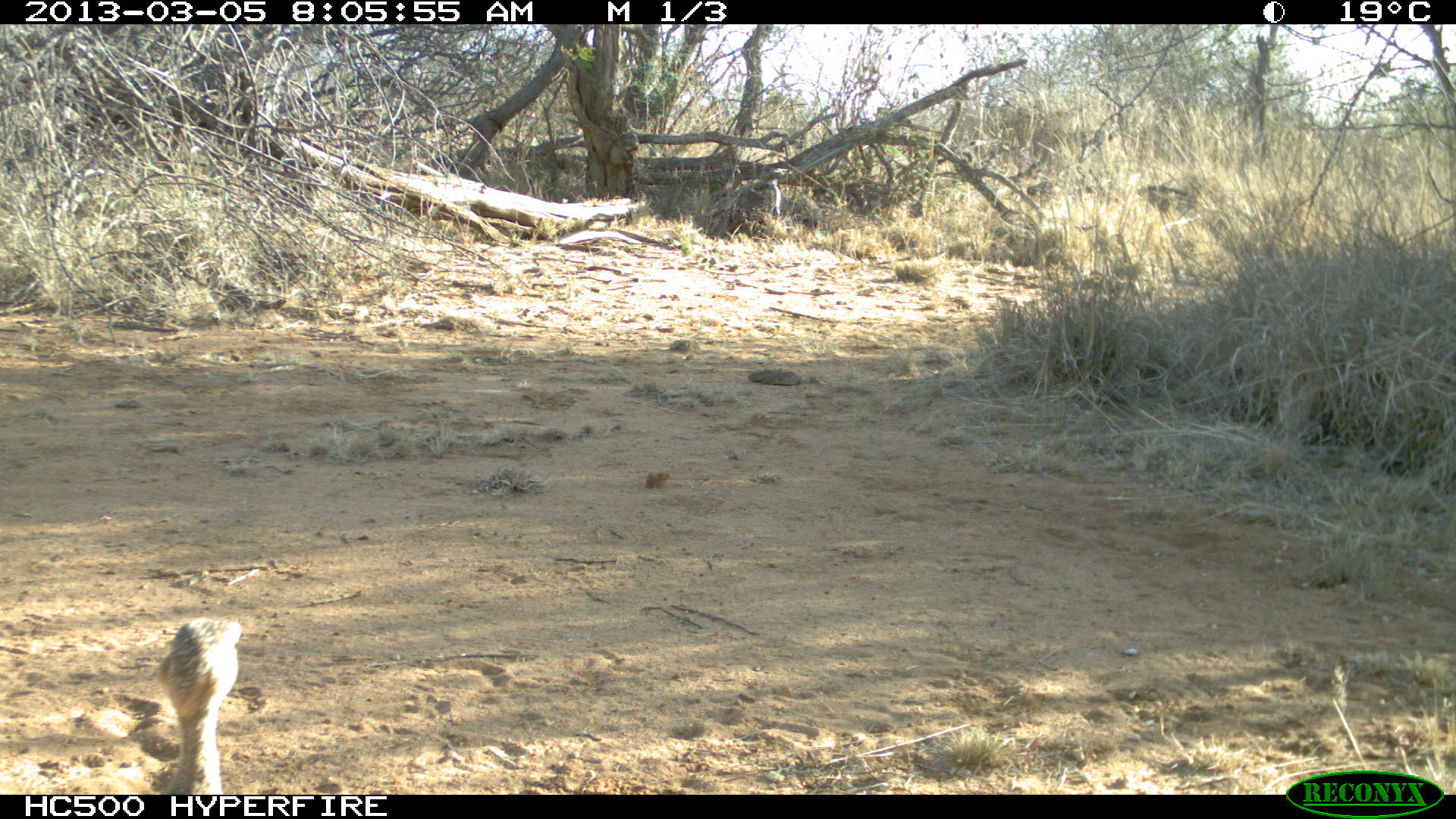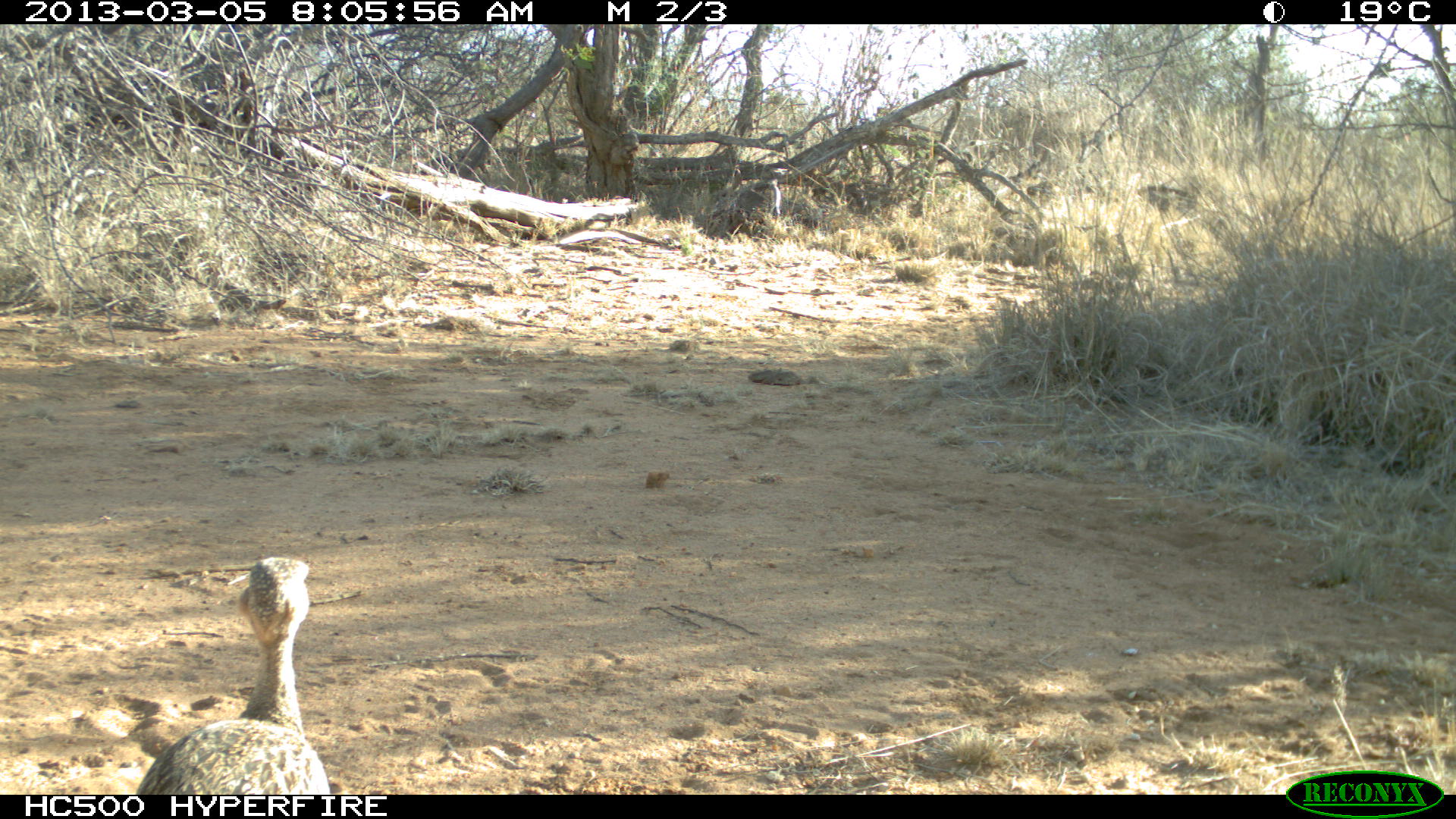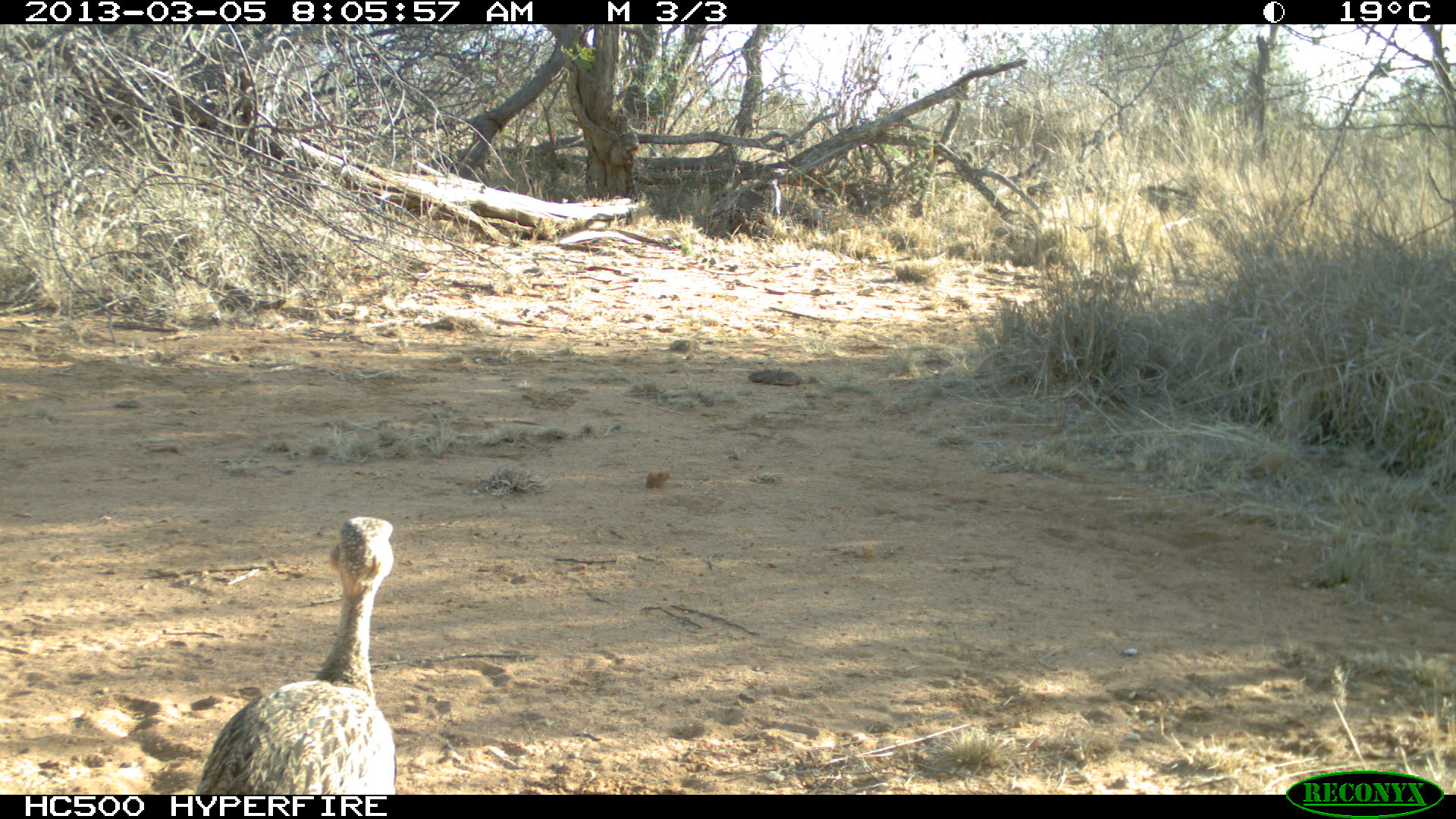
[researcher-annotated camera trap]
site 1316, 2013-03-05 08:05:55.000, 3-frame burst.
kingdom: Animalia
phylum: Chordata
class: Aves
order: Otidiformes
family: Otididae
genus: Eupodotis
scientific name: Eupodotis gindiana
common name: buff-crested bustard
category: lophotis gindiana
Lophotis gindiana (buff-crested bustard) (Eupodotis gindiana), count 1.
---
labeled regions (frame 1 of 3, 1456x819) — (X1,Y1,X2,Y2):
lophotis gindiana: (156,617,241,795)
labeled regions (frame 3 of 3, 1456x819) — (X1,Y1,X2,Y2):
lophotis gindiana: (194,515,398,796)